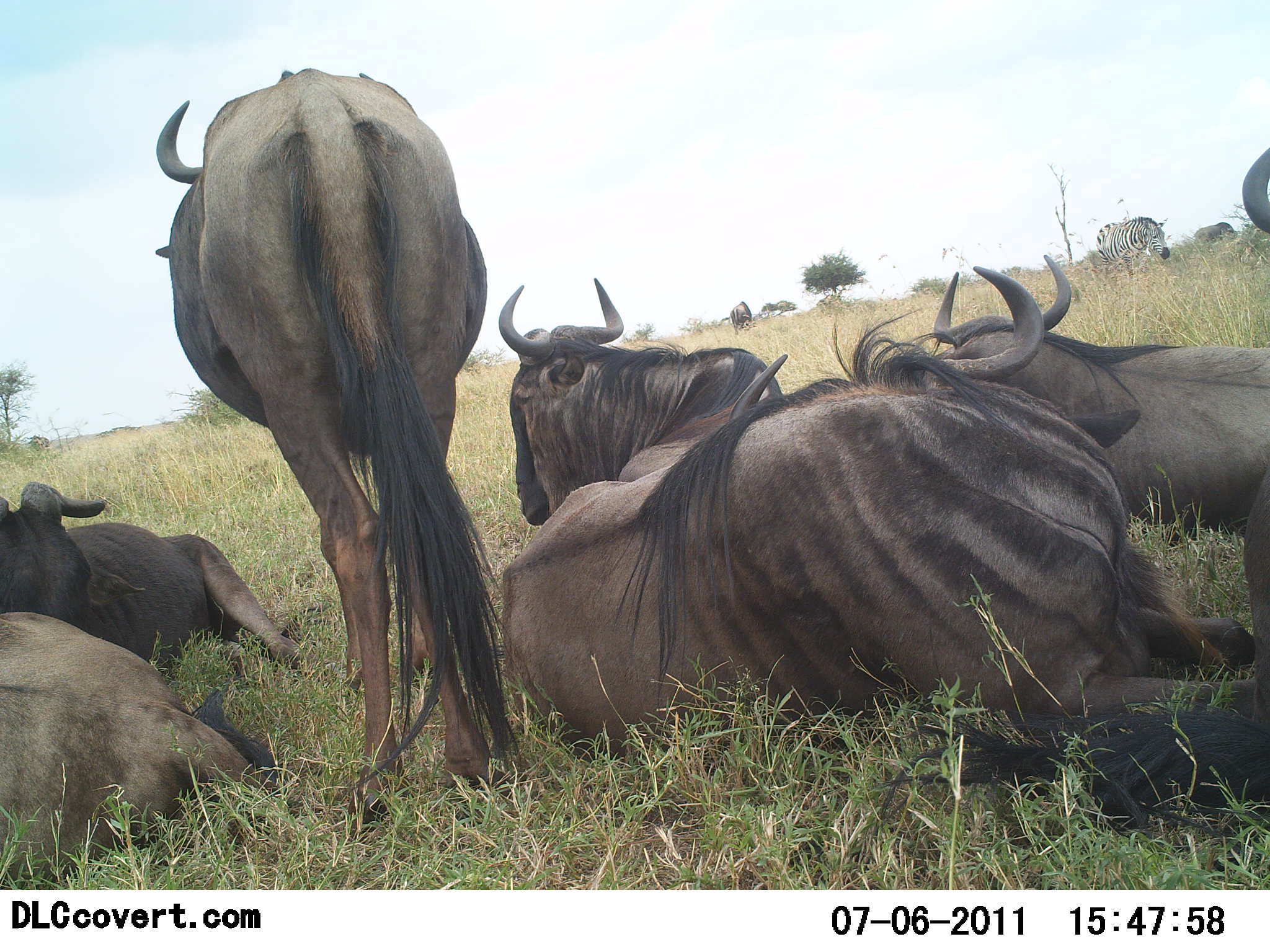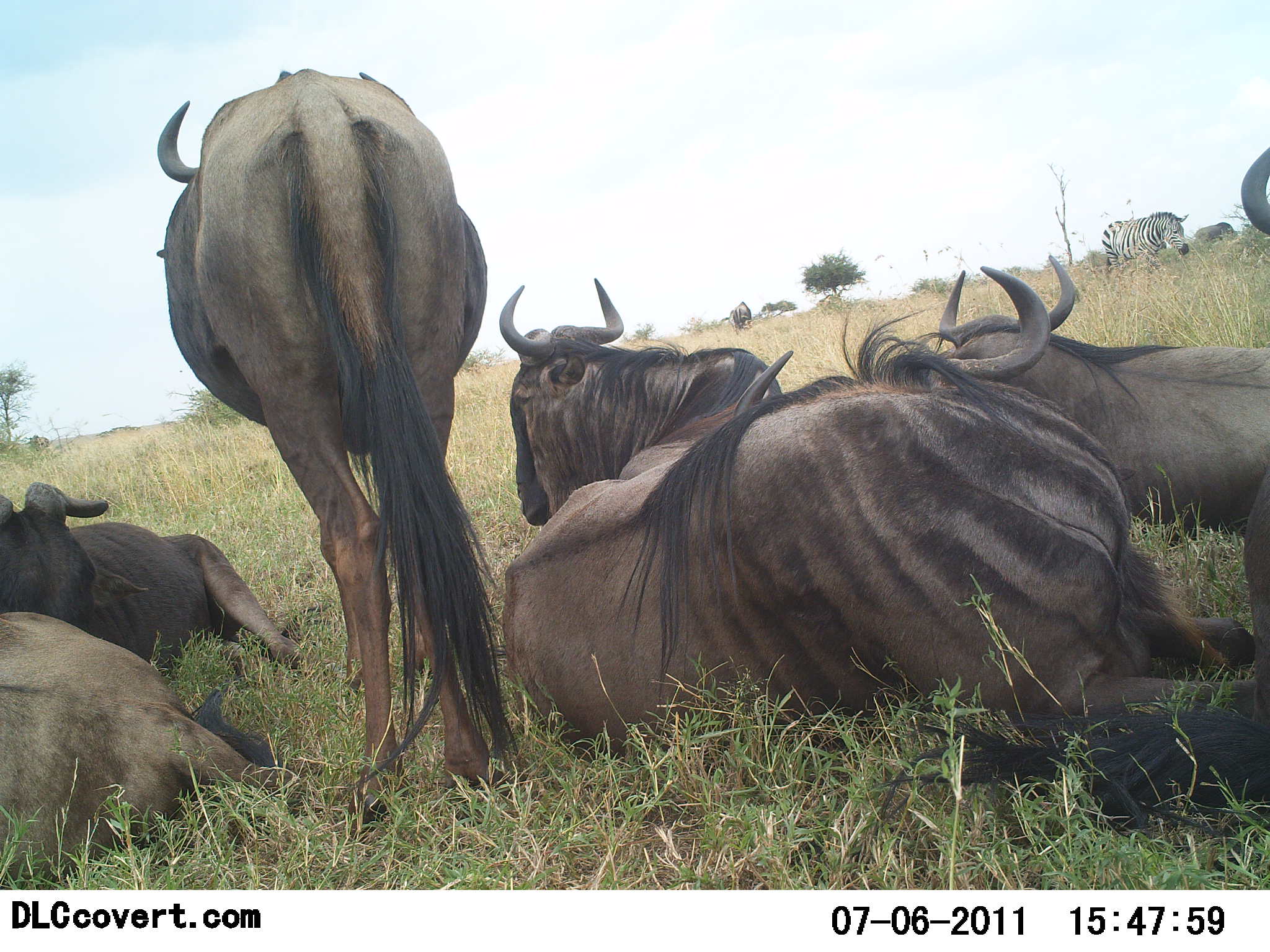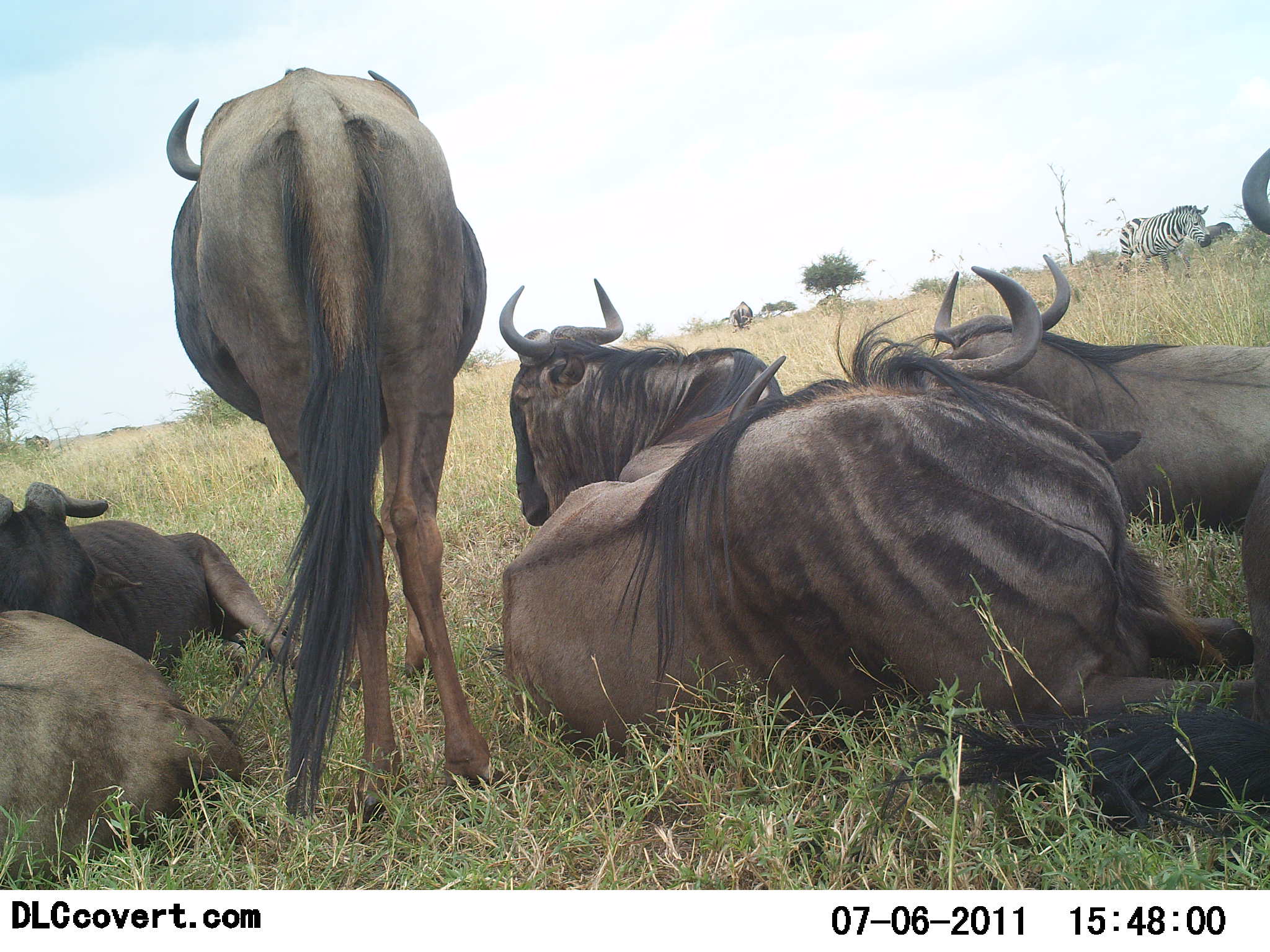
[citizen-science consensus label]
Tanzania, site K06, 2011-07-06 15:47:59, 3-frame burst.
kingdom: Animalia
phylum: Chordata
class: Mammalia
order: Artiodactyla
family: Bovidae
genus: Connochaetes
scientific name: Connochaetes taurinus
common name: blue wildebeest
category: wildebeest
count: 7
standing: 79%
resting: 100%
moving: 7%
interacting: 0%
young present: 0%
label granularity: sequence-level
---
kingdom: Animalia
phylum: Chordata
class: Mammalia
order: Perissodactyla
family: Equidae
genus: Equus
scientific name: Equus quagga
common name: plains zebra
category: zebra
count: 1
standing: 27%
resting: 0%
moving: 36%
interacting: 0%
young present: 0%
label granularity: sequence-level